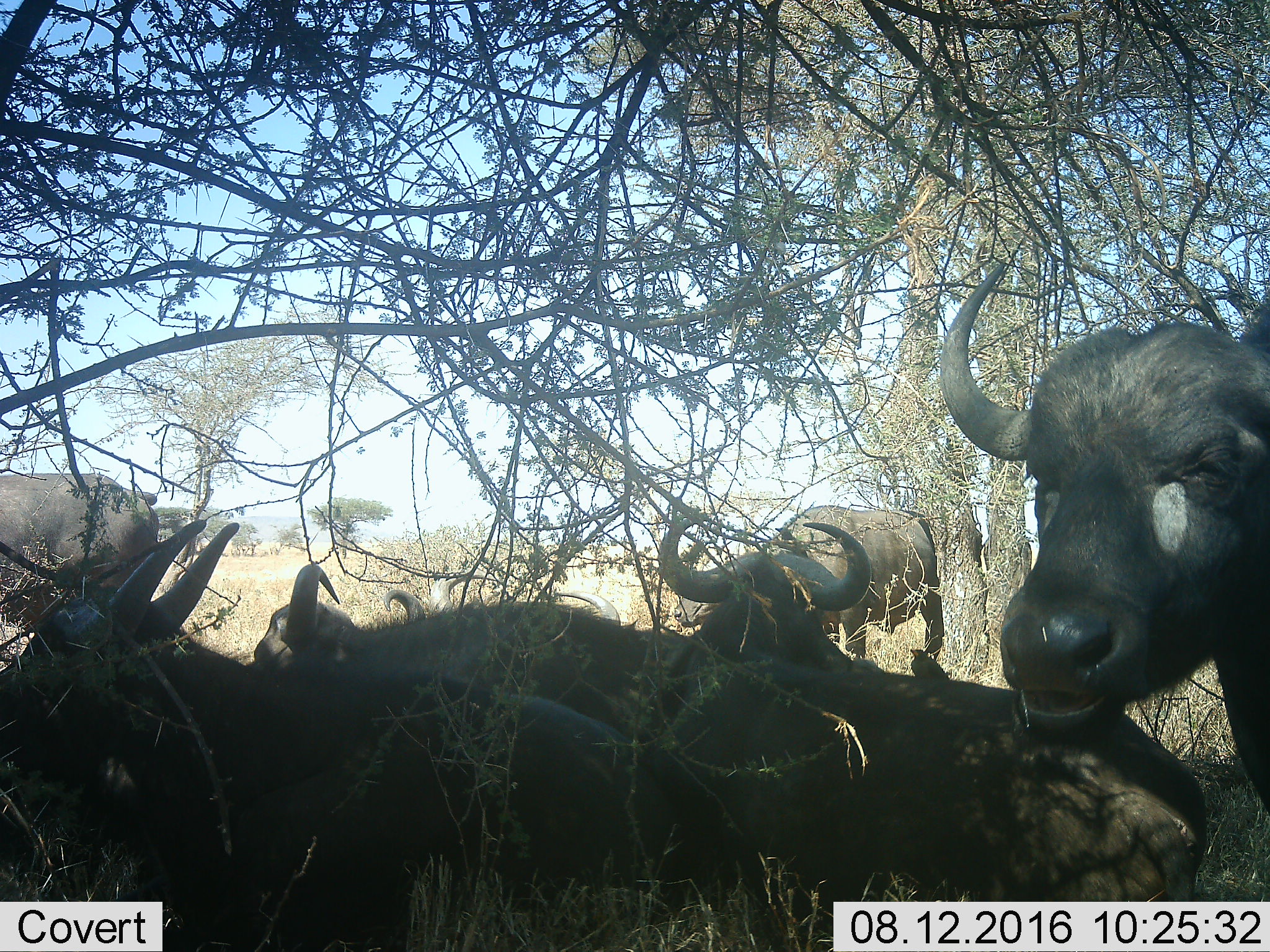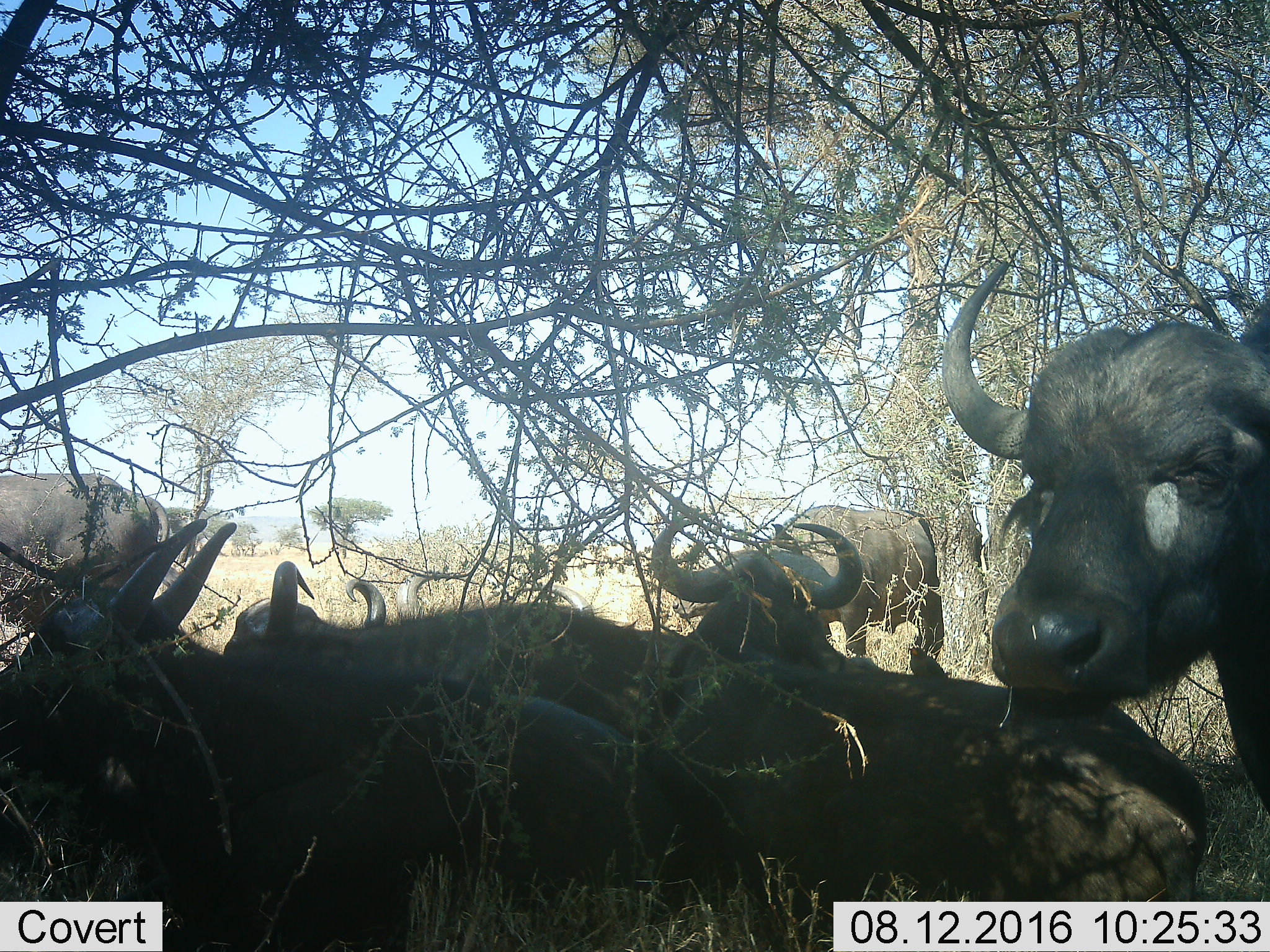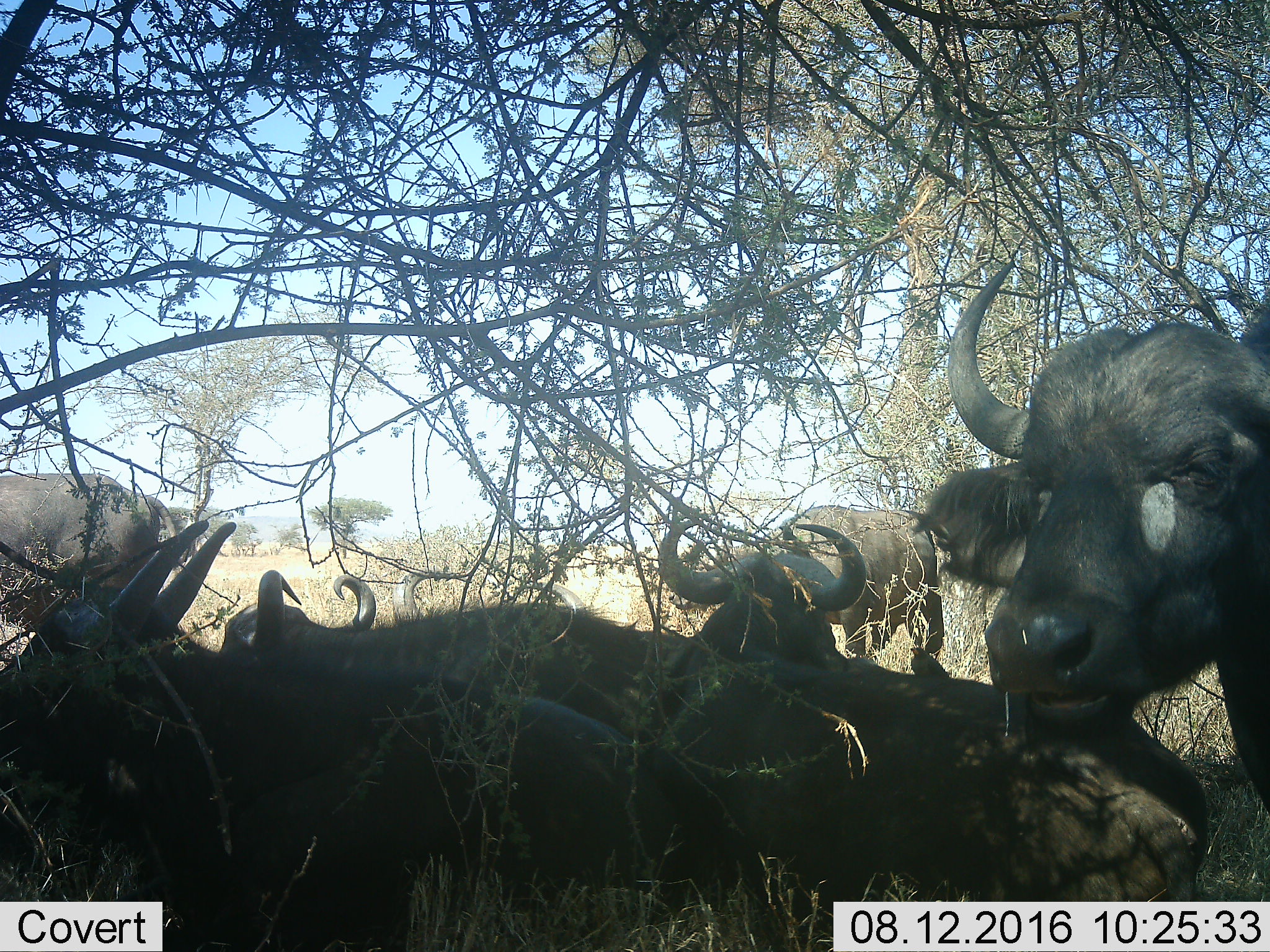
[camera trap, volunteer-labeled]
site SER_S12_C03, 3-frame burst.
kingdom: Animalia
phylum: Chordata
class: Mammalia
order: Artiodactyla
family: Bovidae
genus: Syncerus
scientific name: Syncerus caffer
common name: african buffalo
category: buffalo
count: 8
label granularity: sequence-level